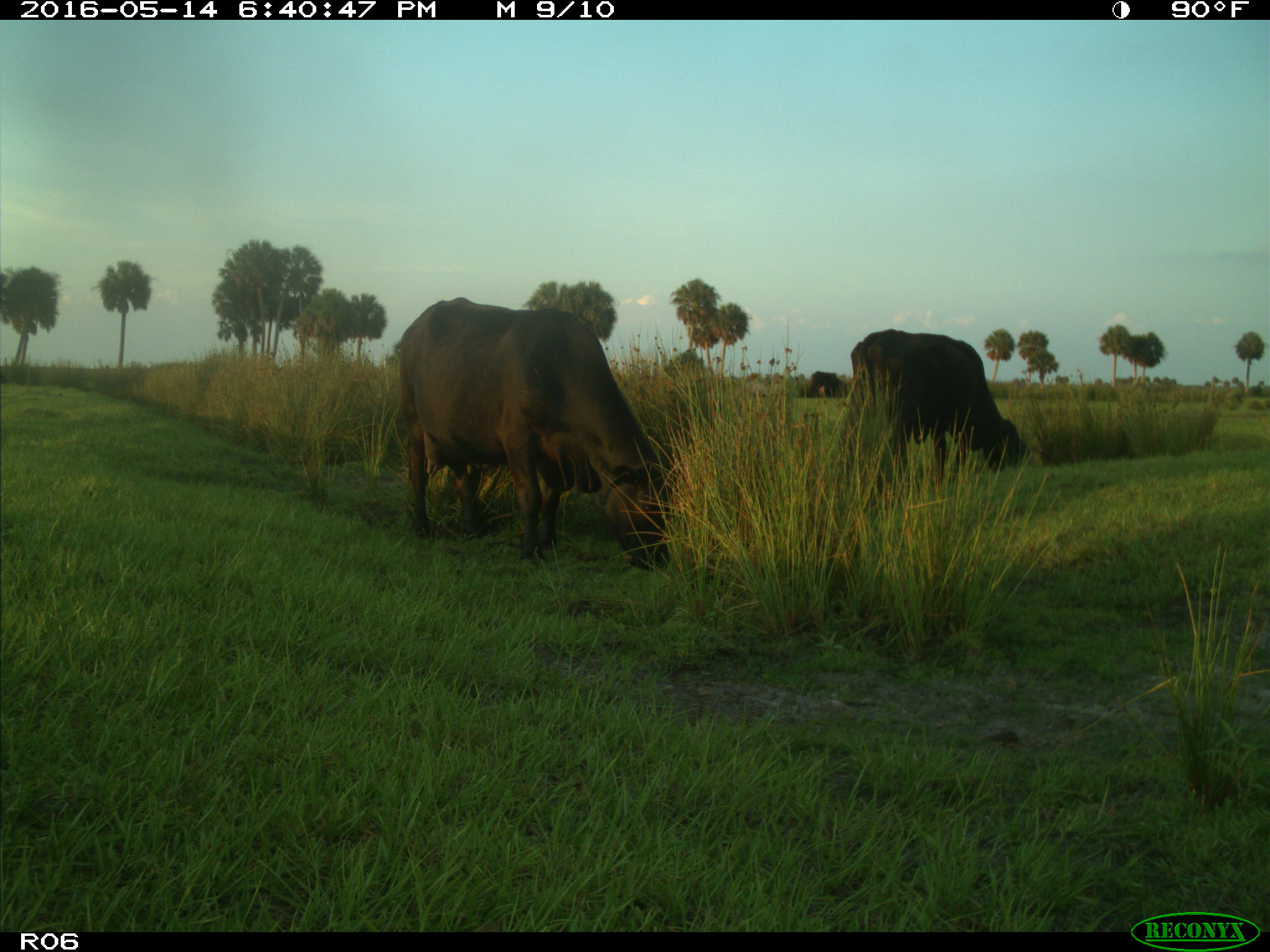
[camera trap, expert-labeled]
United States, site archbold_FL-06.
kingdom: Animalia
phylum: Chordata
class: Mammalia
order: Artiodactyla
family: Bovidae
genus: Bos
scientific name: Bos taurus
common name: domestic cow